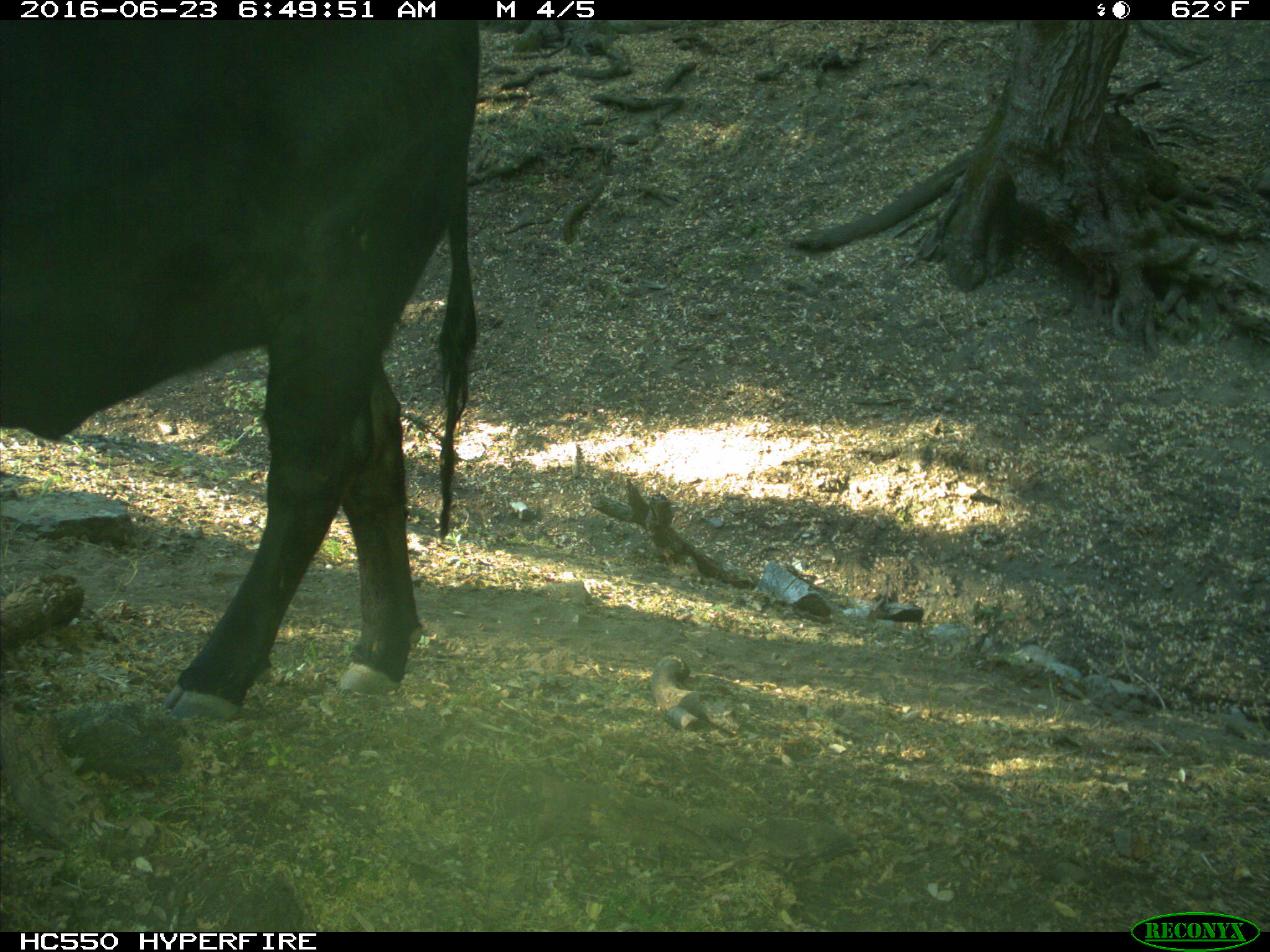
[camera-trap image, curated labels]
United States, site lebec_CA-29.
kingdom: Animalia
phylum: Chordata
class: Mammalia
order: Artiodactyla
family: Bovidae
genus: Bos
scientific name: Bos taurus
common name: domestic cow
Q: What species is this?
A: Bos taurus (domestic cow).